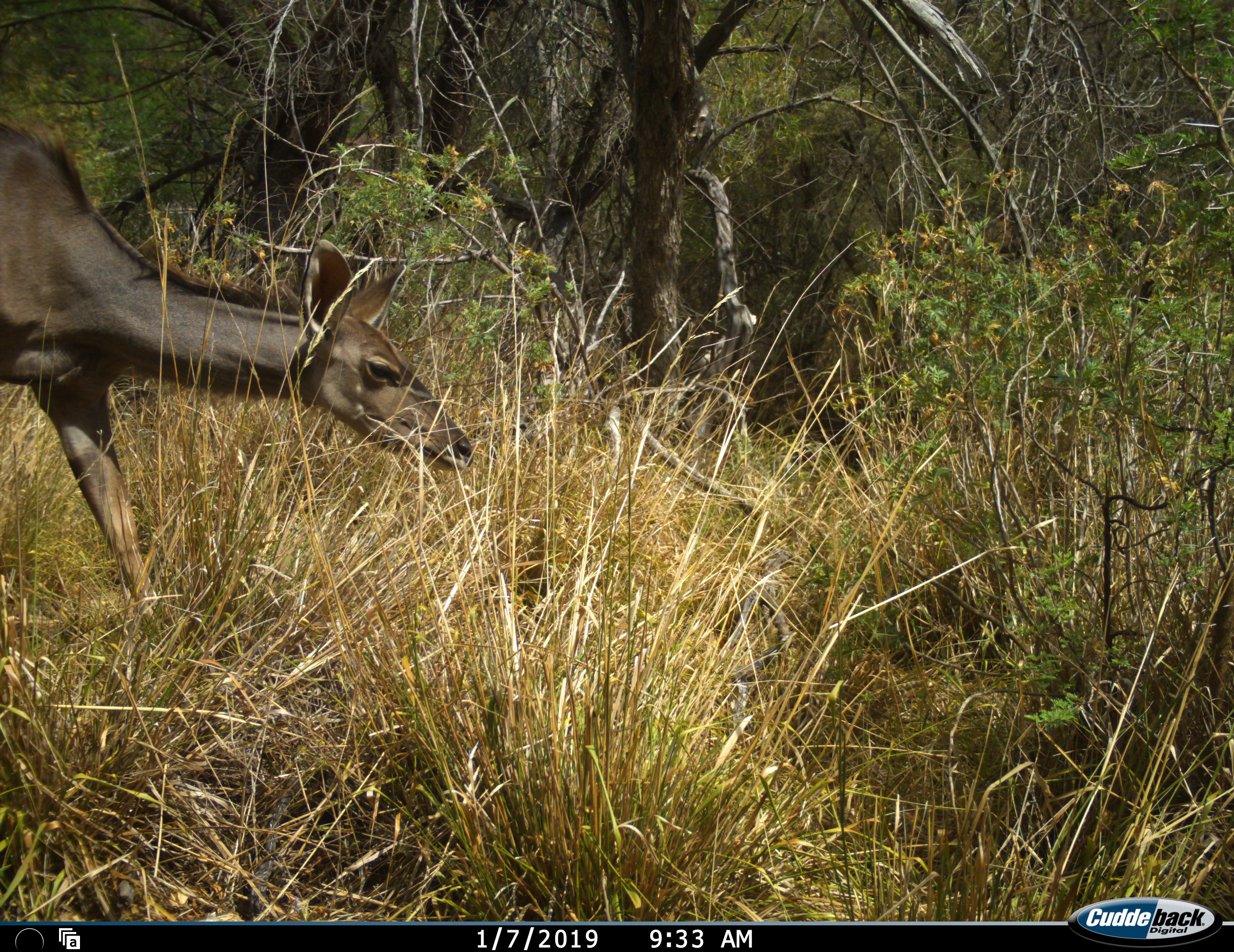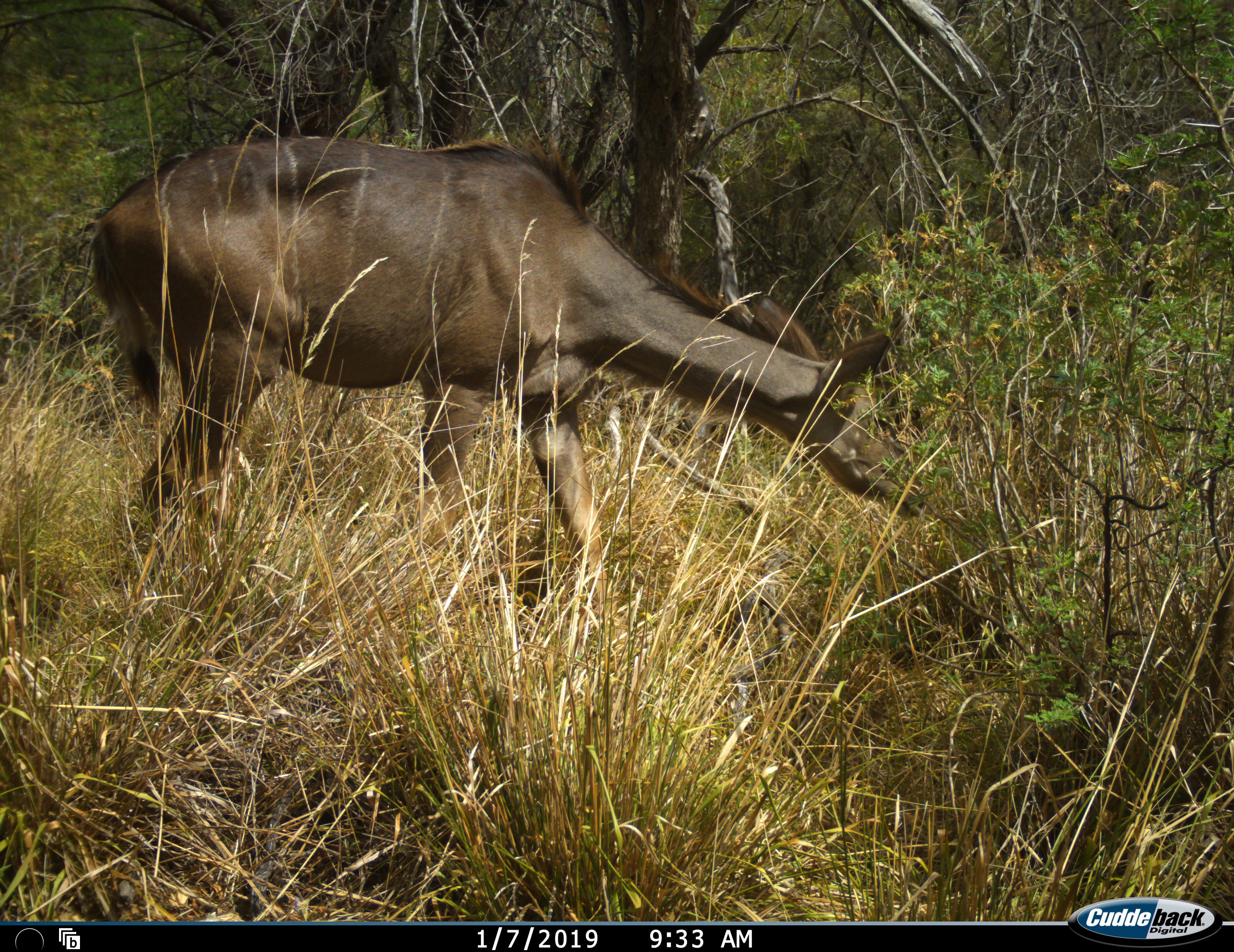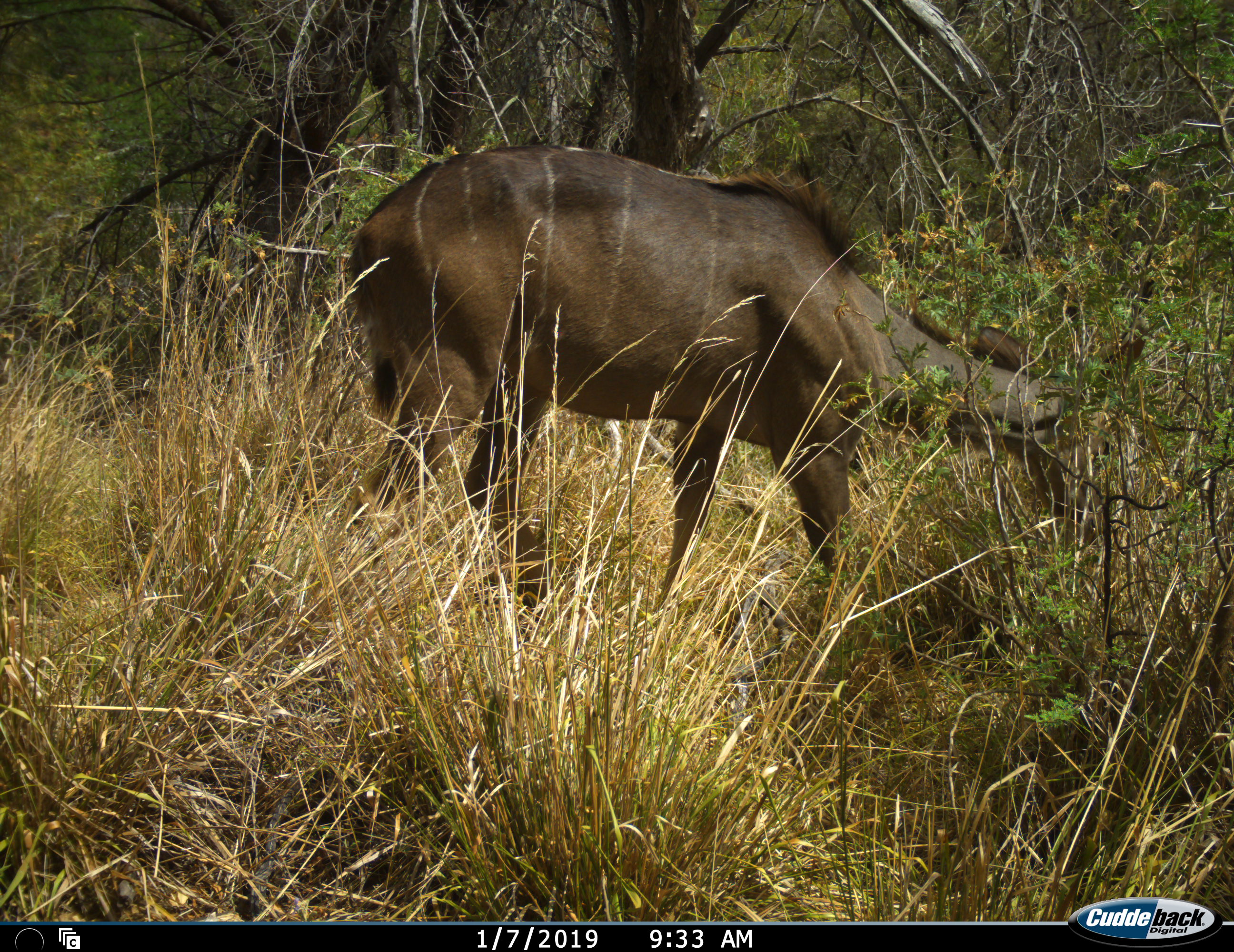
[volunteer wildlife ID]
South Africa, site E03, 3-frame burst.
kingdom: Animalia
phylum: Chordata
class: Mammalia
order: Artiodactyla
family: Bovidae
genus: Tragelaphus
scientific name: Tragelaphus strepsiceros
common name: greater kudu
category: kudu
Kudu (greater kudu) (Tragelaphus strepsiceros), count 1. Behavior (volunteer vote fractions): standing 0%, resting 0%, moving 100%, interacting 0%. Young present (vote fraction): 0%. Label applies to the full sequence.